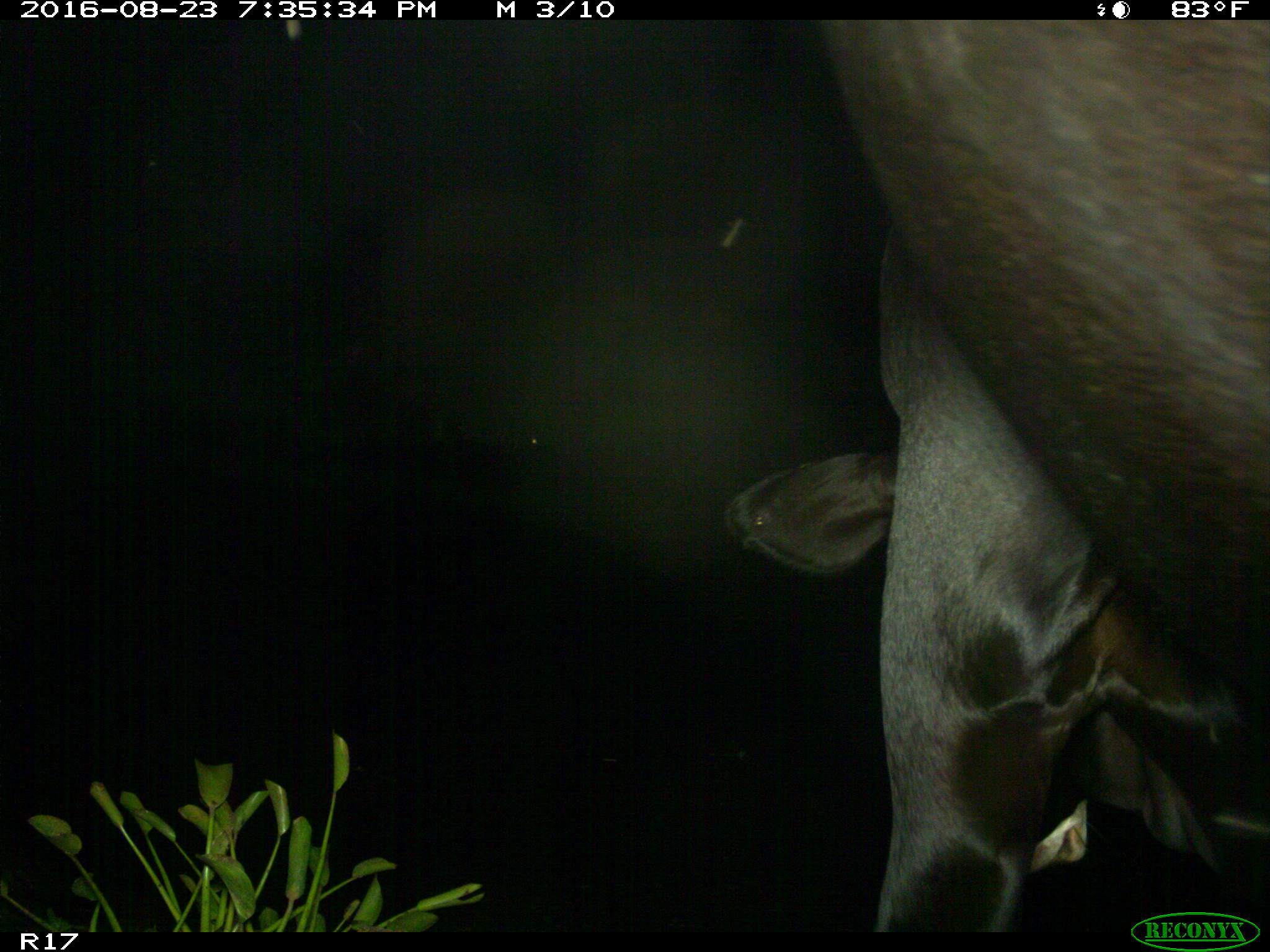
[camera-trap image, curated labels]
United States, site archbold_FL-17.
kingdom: Animalia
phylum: Chordata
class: Mammalia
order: Artiodactyla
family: Bovidae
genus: Bos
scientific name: Bos taurus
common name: domestic cow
Bos taurus (domestic cow).